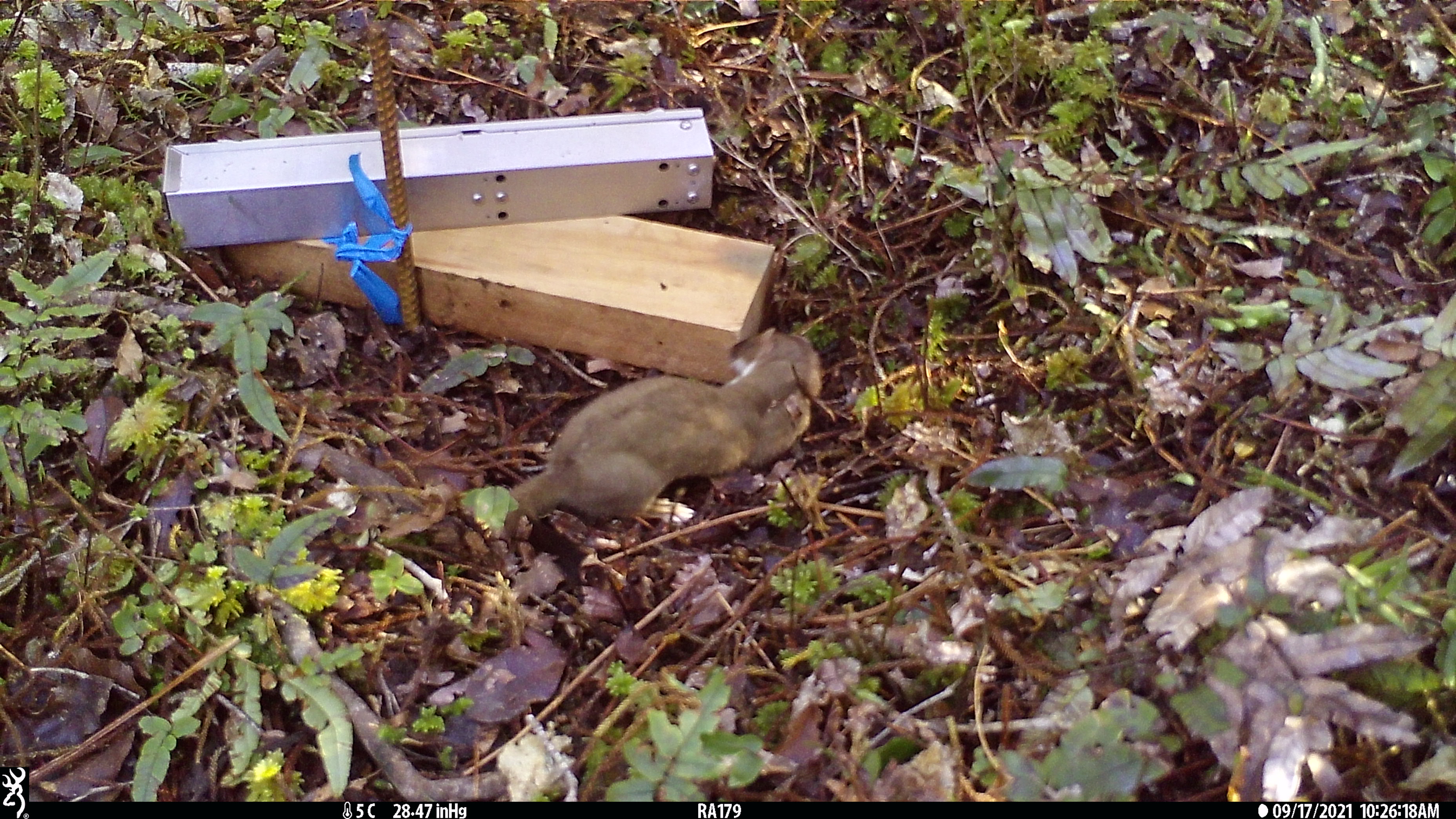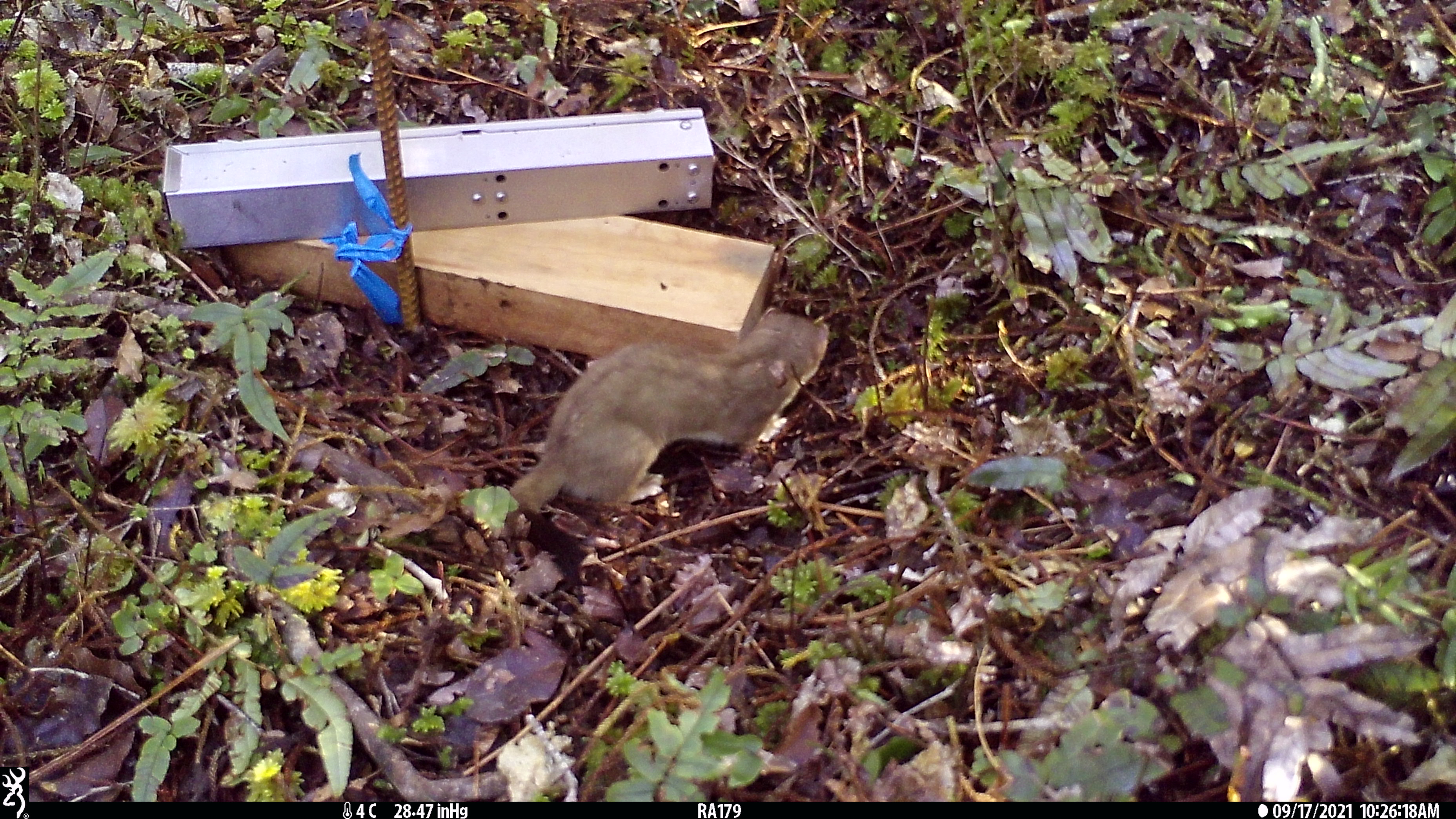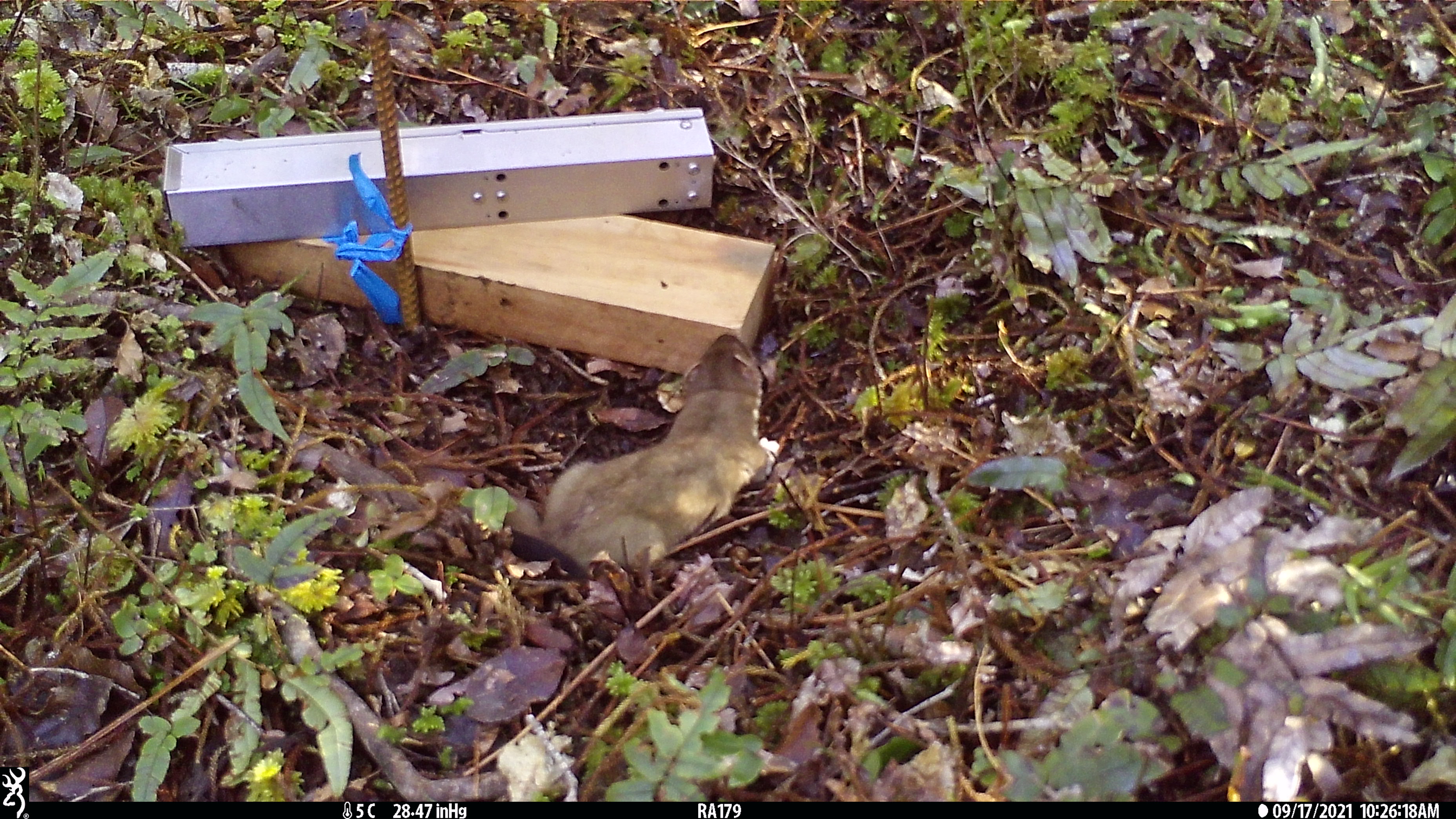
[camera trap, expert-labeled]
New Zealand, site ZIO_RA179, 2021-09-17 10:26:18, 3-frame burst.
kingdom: Animalia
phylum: Chordata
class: Mammalia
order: Carnivora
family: Mustelidae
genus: Mustela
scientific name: Mustela erminea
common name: stoat